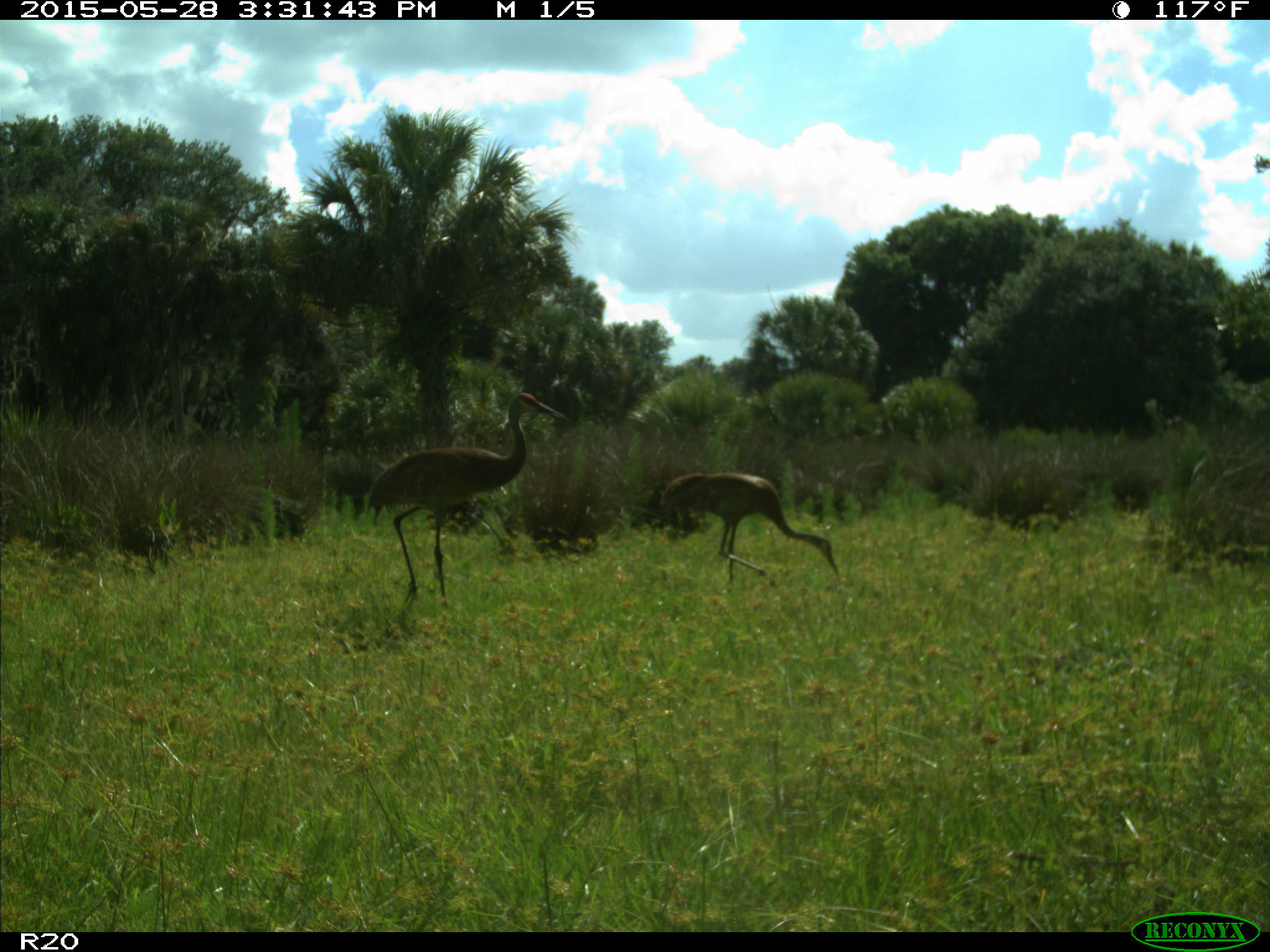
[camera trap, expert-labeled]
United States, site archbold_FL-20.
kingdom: Animalia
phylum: Chordata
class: Aves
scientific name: Aves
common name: birds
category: unidentified bird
Unidentified bird (birds) (Aves).